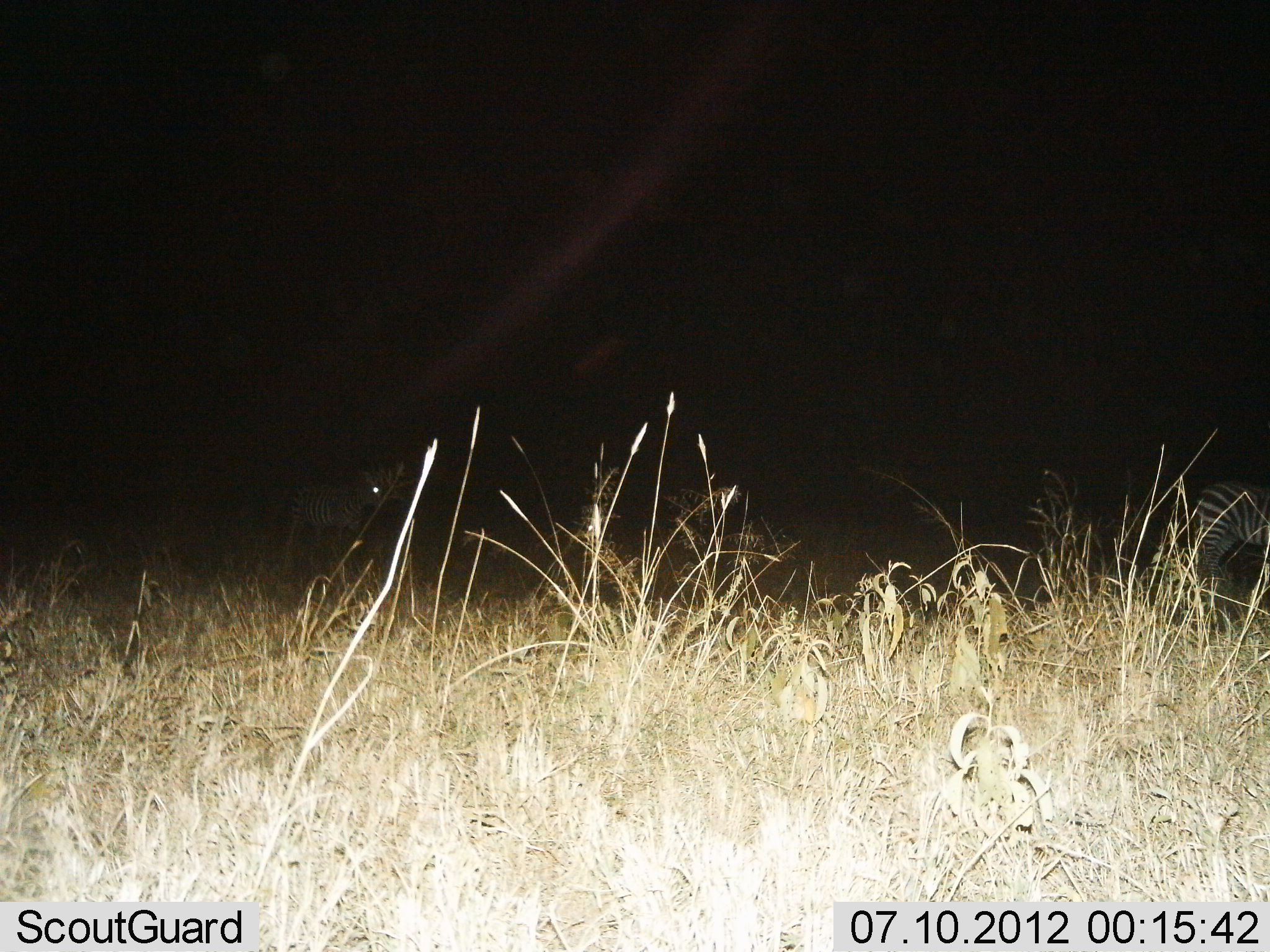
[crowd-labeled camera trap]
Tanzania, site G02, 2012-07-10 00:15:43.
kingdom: Animalia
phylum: Chordata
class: Mammalia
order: Perissodactyla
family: Equidae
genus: Equus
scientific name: Equus quagga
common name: plains zebra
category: zebra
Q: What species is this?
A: Zebra (plains zebra) (Equus quagga).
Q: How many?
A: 2.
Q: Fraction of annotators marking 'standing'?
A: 60%.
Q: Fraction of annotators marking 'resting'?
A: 0%.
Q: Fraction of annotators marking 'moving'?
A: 40%.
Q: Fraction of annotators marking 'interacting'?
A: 0%.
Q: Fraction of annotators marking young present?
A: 0%.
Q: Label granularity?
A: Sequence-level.